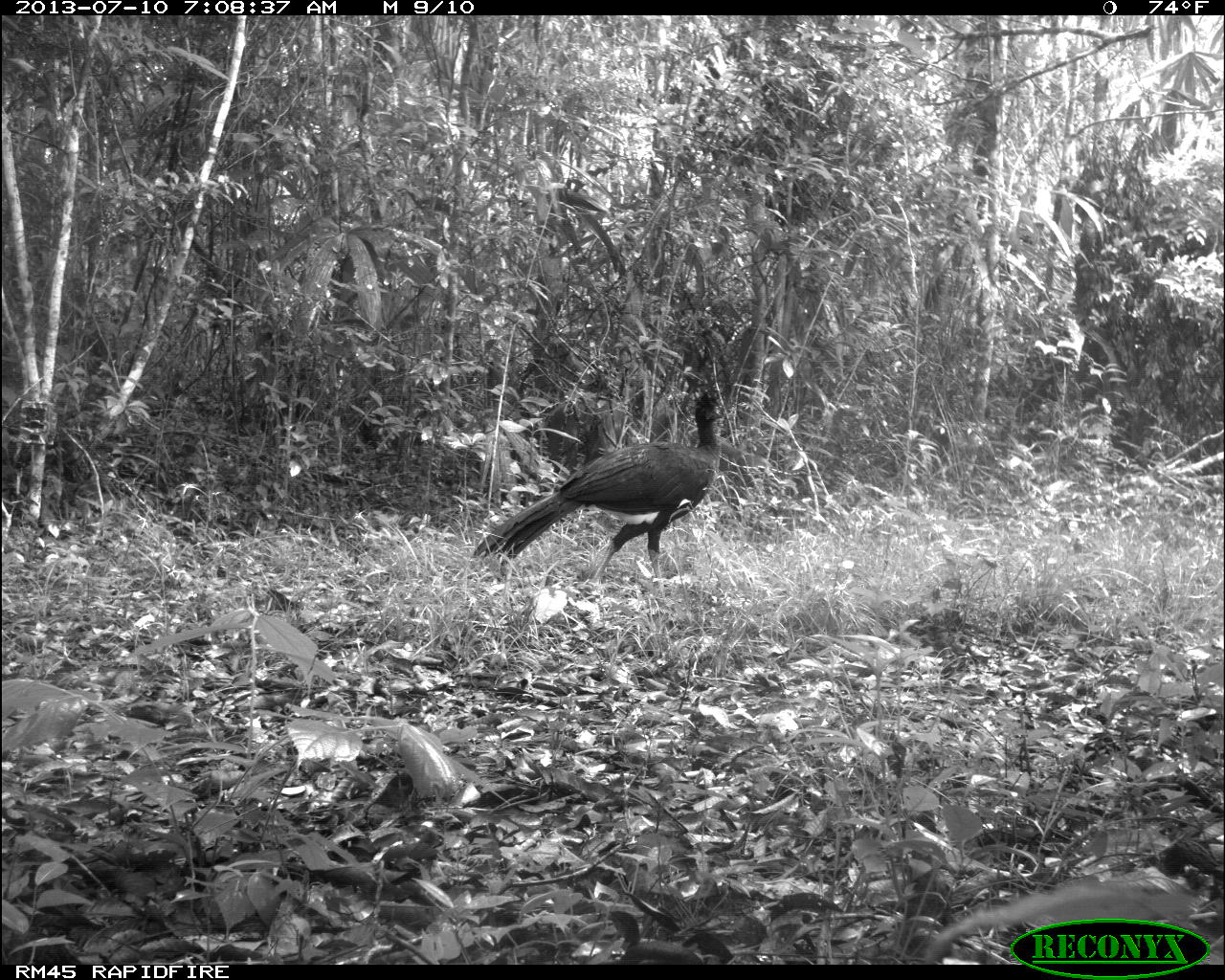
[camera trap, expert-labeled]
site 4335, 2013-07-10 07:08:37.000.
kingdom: Animalia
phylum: Chordata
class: Aves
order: Galliformes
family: Cracidae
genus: Crax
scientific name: Crax rubra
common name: great curassow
Crax rubra (great curassow), count 1, sex male.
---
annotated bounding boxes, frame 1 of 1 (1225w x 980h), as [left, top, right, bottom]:
crax rubra: [472, 387, 726, 596]